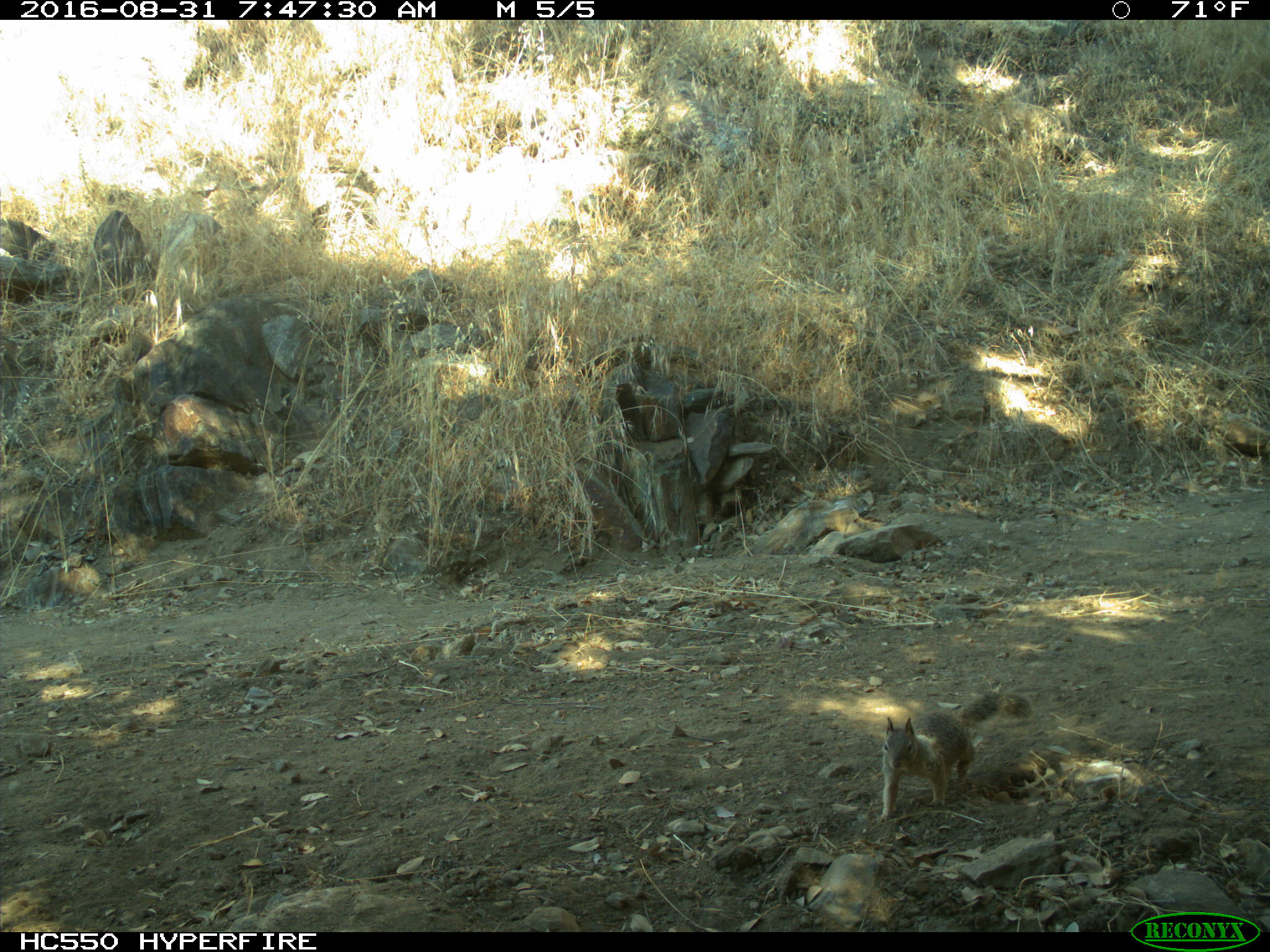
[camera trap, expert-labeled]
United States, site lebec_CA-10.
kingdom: Animalia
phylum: Chordata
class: Mammalia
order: Rodentia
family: Sciuridae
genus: Otospermophilus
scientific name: Otospermophilus beecheyi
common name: california ground squirrel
Otospermophilus beecheyi (california ground squirrel).